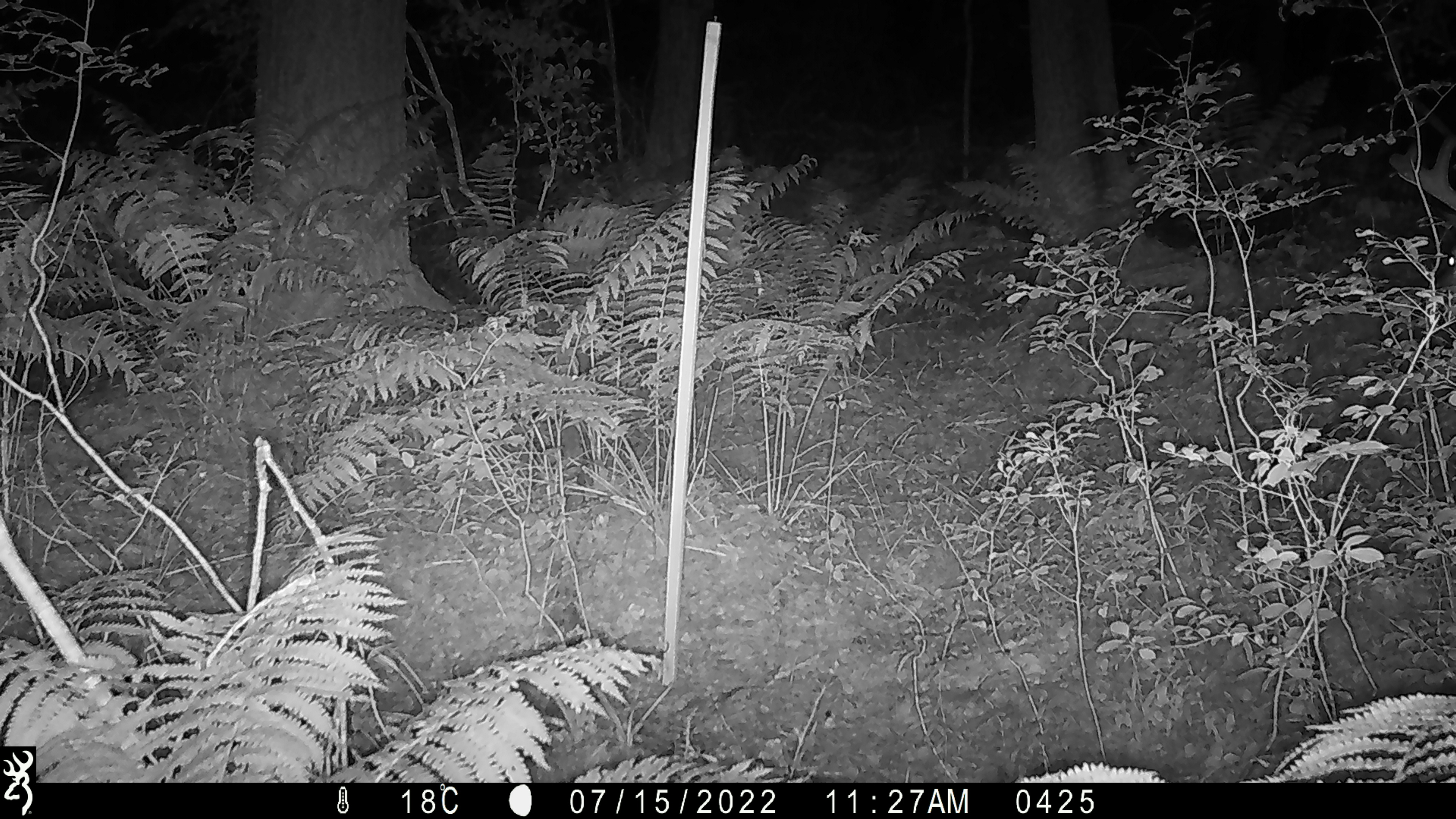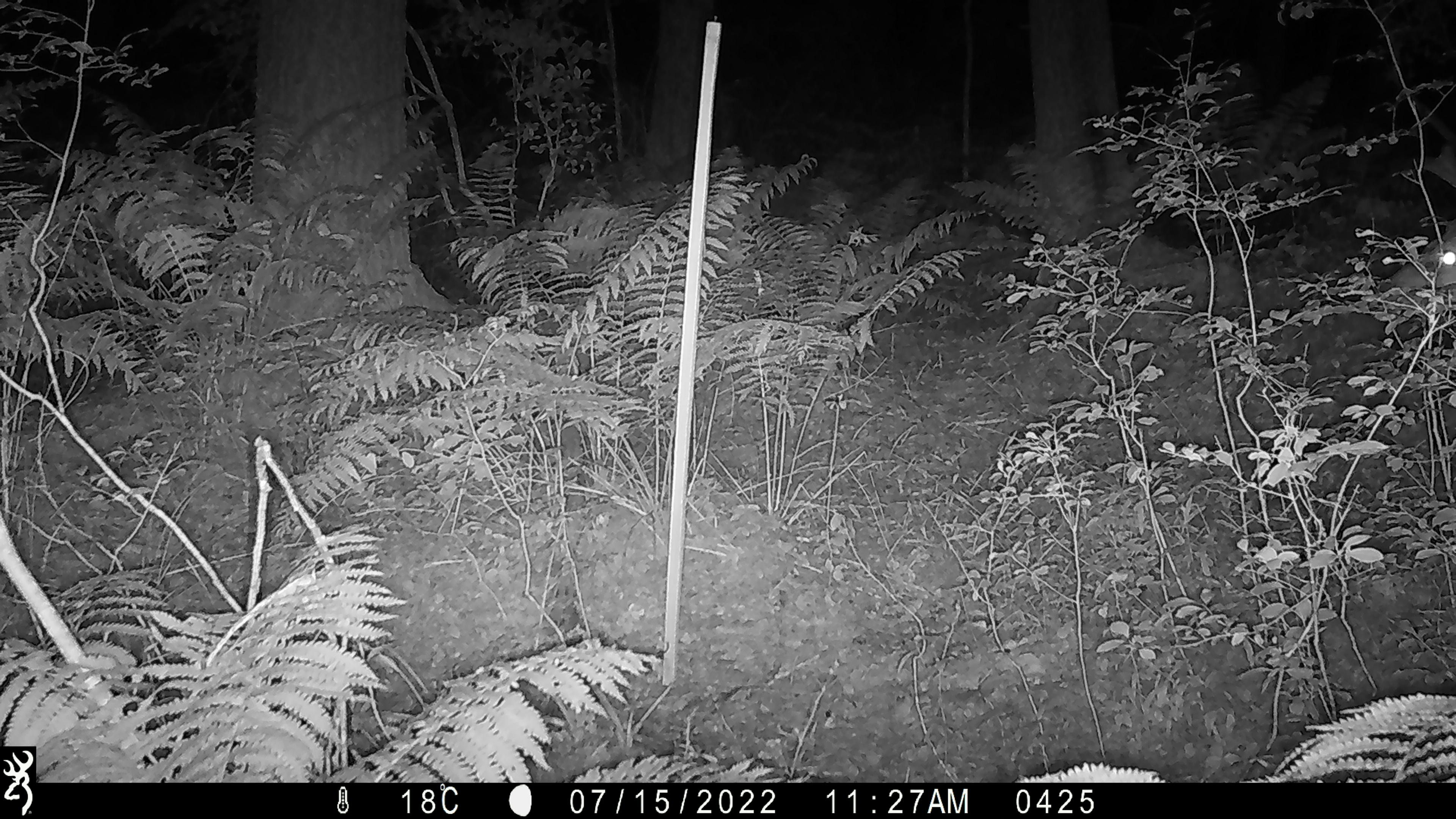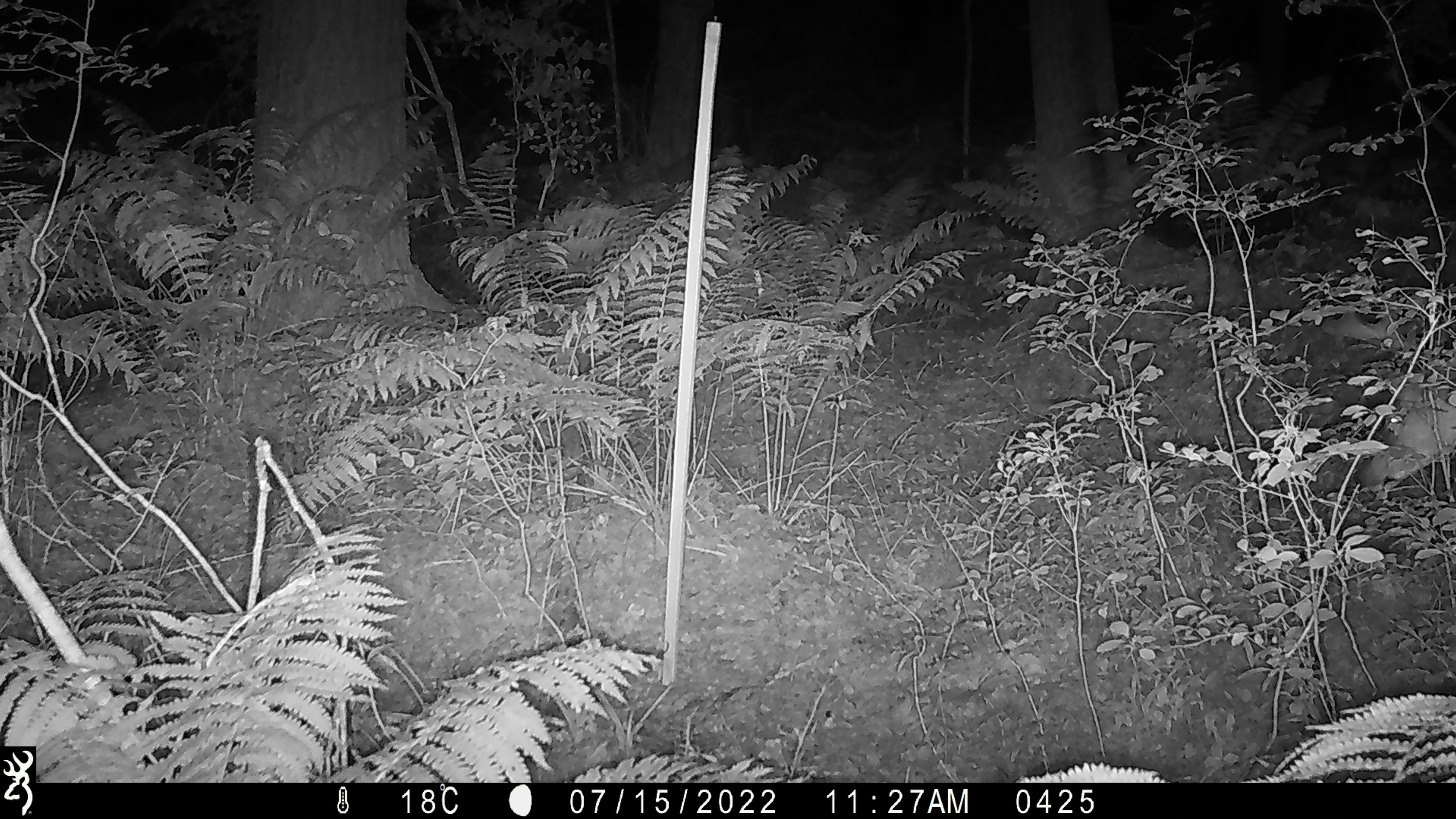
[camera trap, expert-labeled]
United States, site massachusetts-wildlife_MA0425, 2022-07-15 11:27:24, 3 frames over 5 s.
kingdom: Animalia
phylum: Chordata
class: Mammalia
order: Artiodactyla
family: Cervidae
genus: Odocoileus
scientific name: Odocoileus virginianus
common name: white-tailed deer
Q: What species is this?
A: White-tailed deer (Odocoileus virginianus).